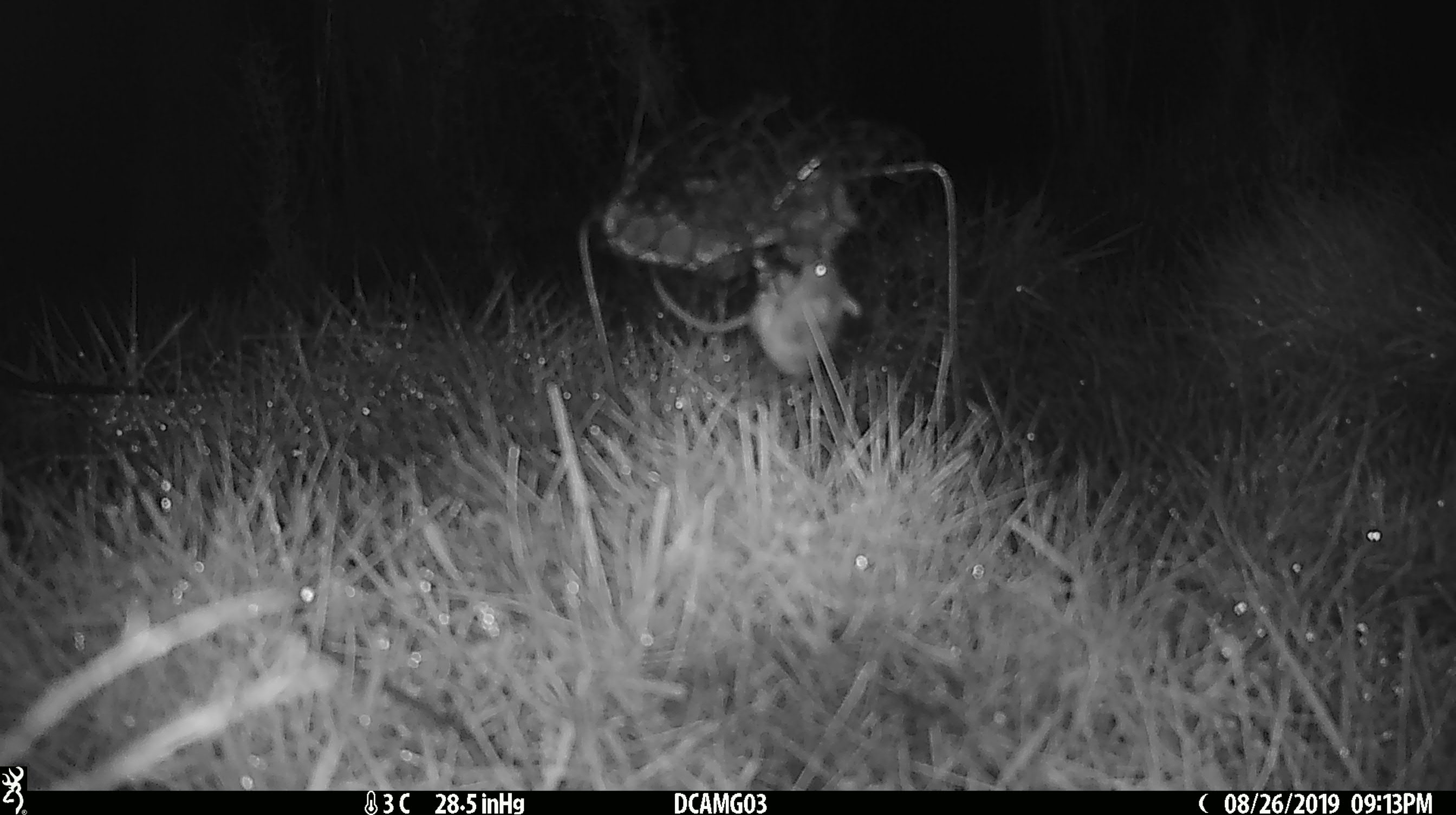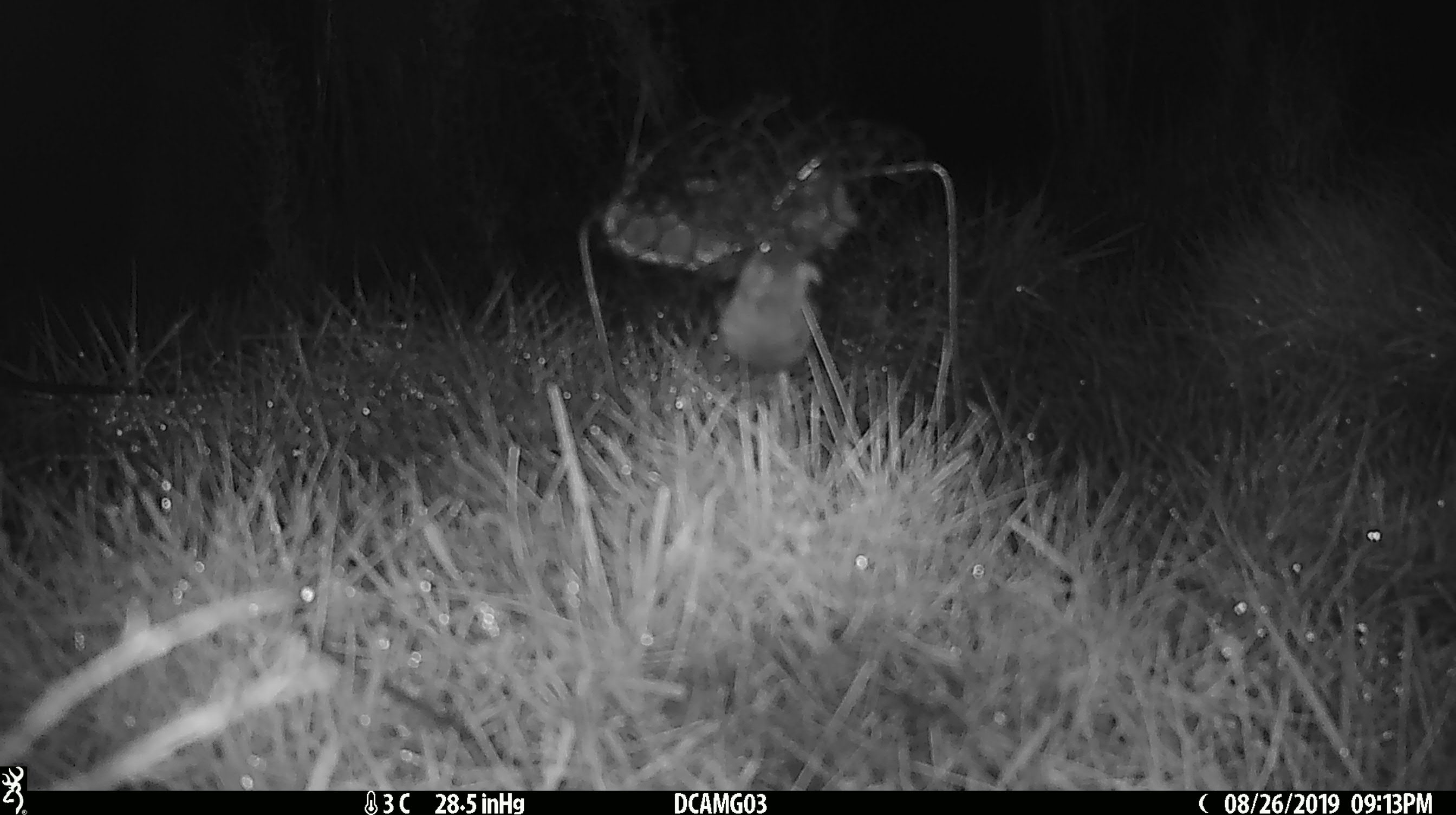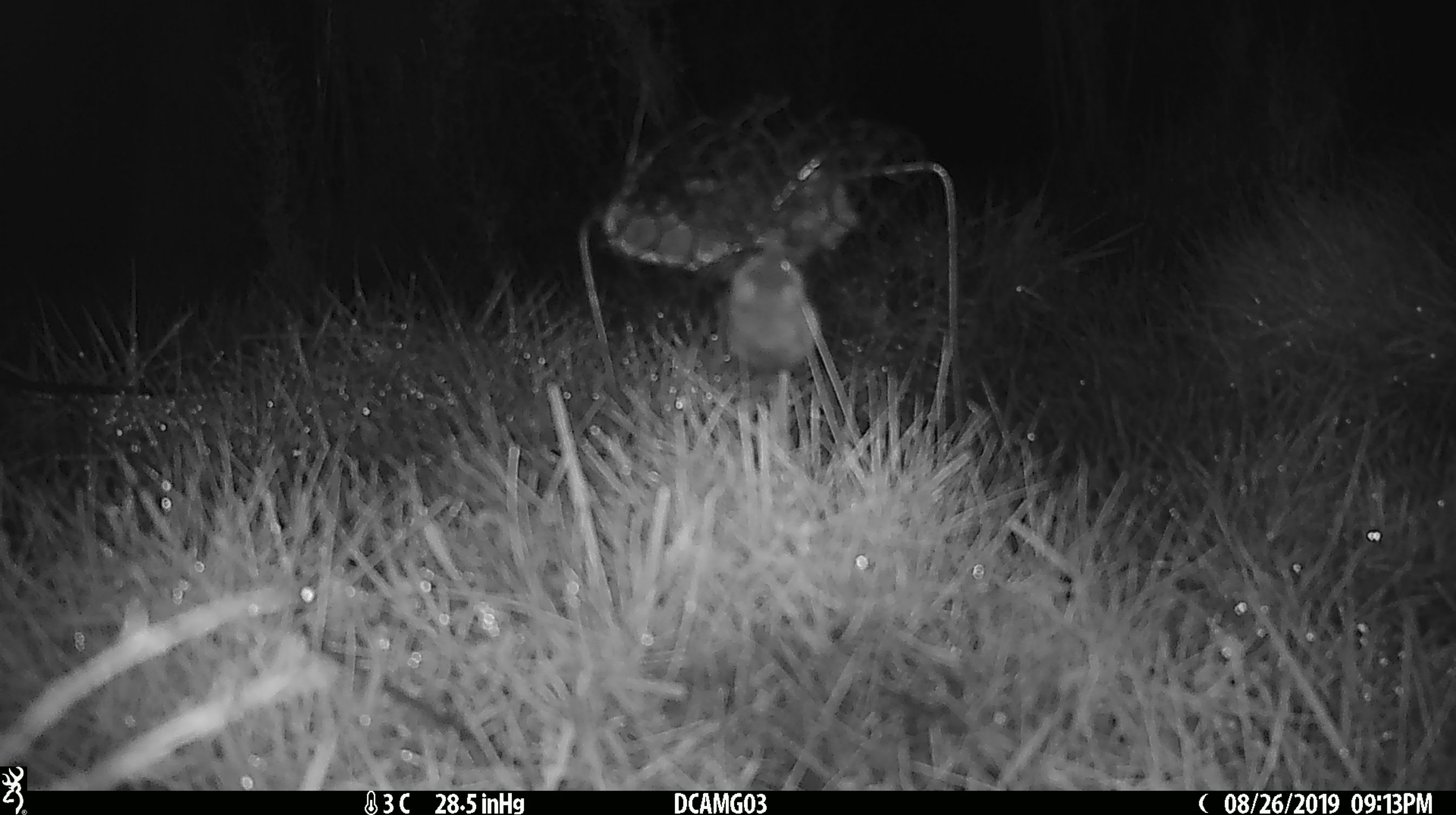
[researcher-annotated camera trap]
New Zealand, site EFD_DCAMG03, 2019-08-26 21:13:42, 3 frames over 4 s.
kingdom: Animalia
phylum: Chordata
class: Mammalia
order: Rodentia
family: Muridae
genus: Mus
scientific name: Mus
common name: mouse